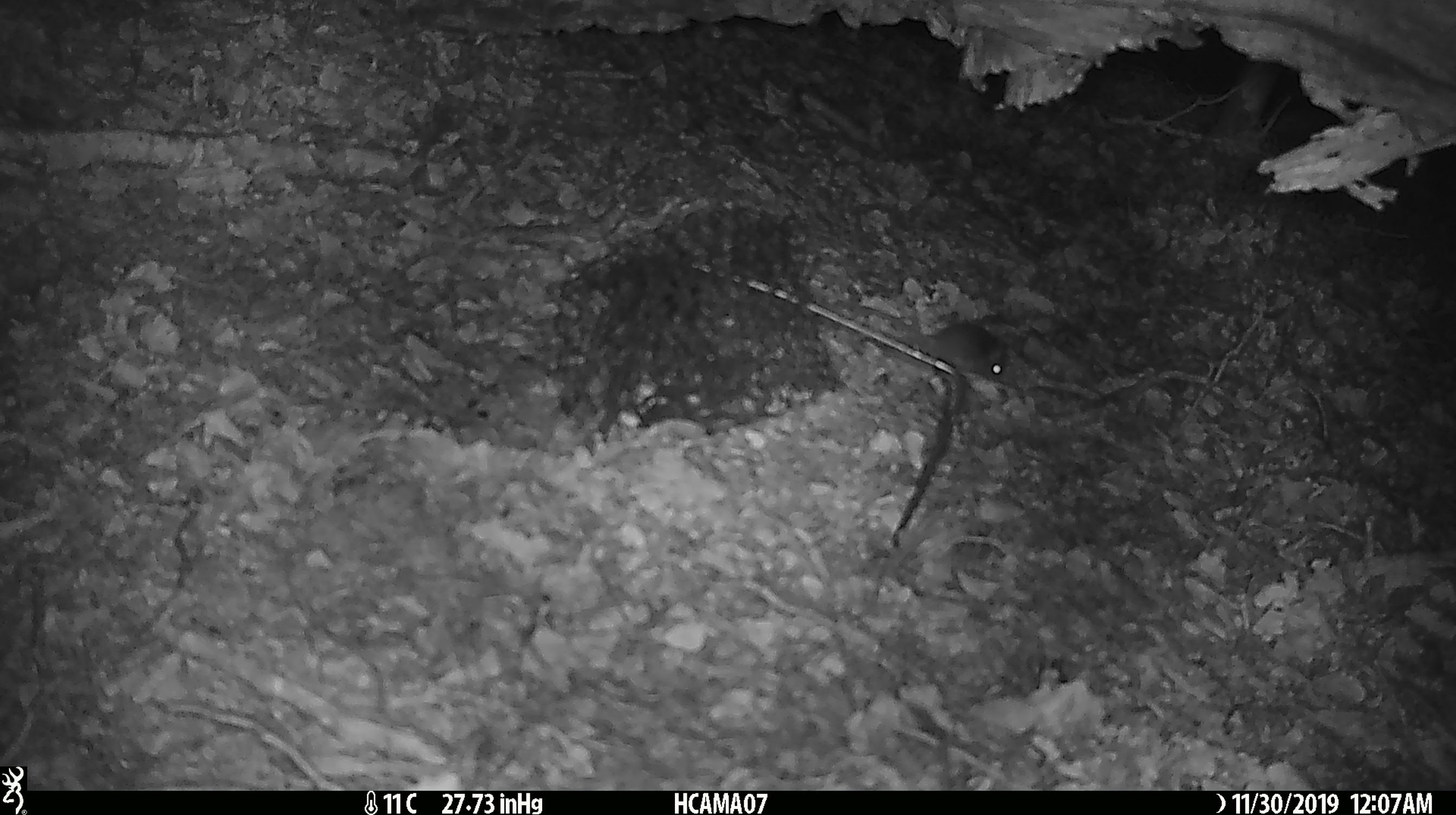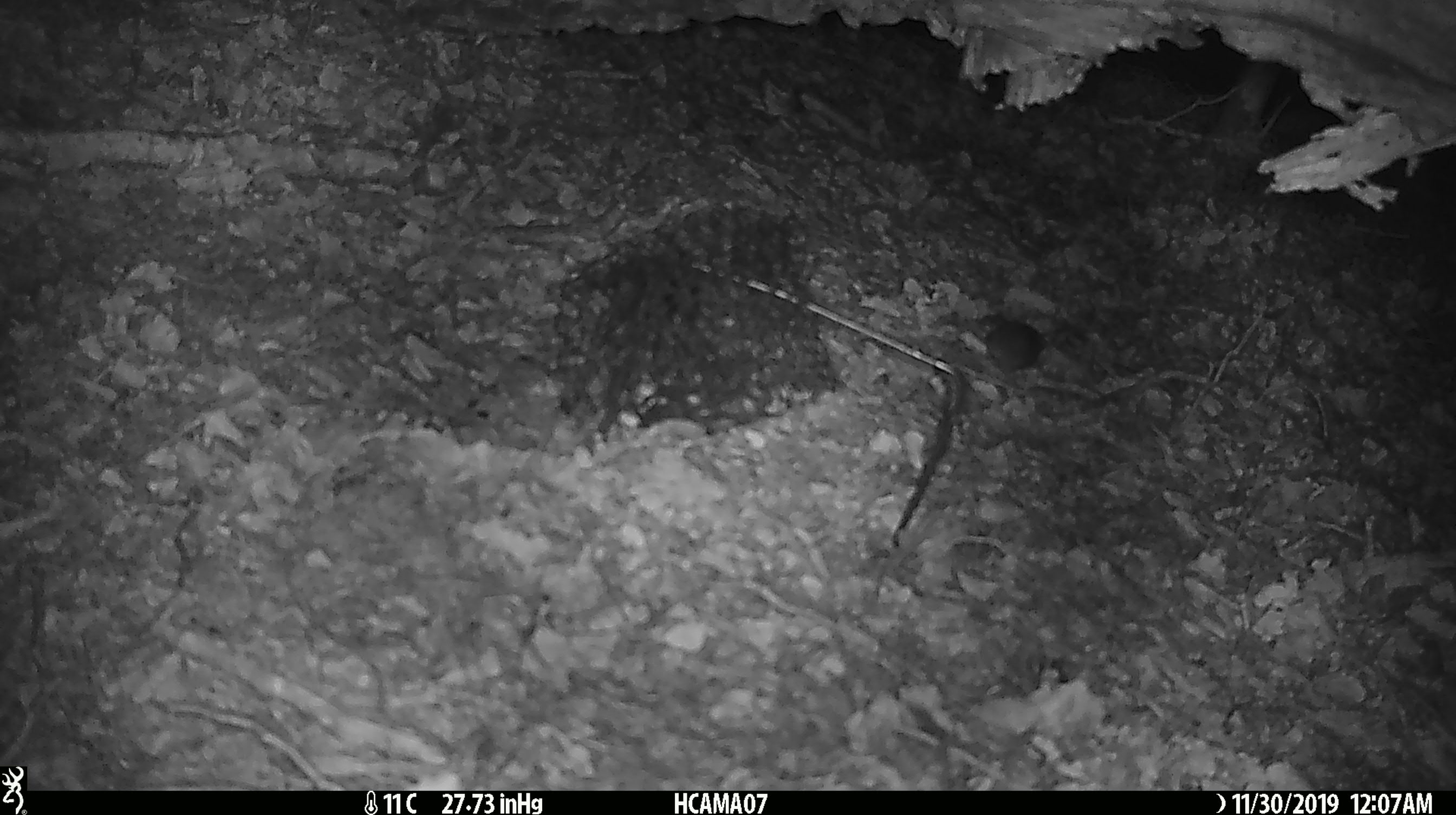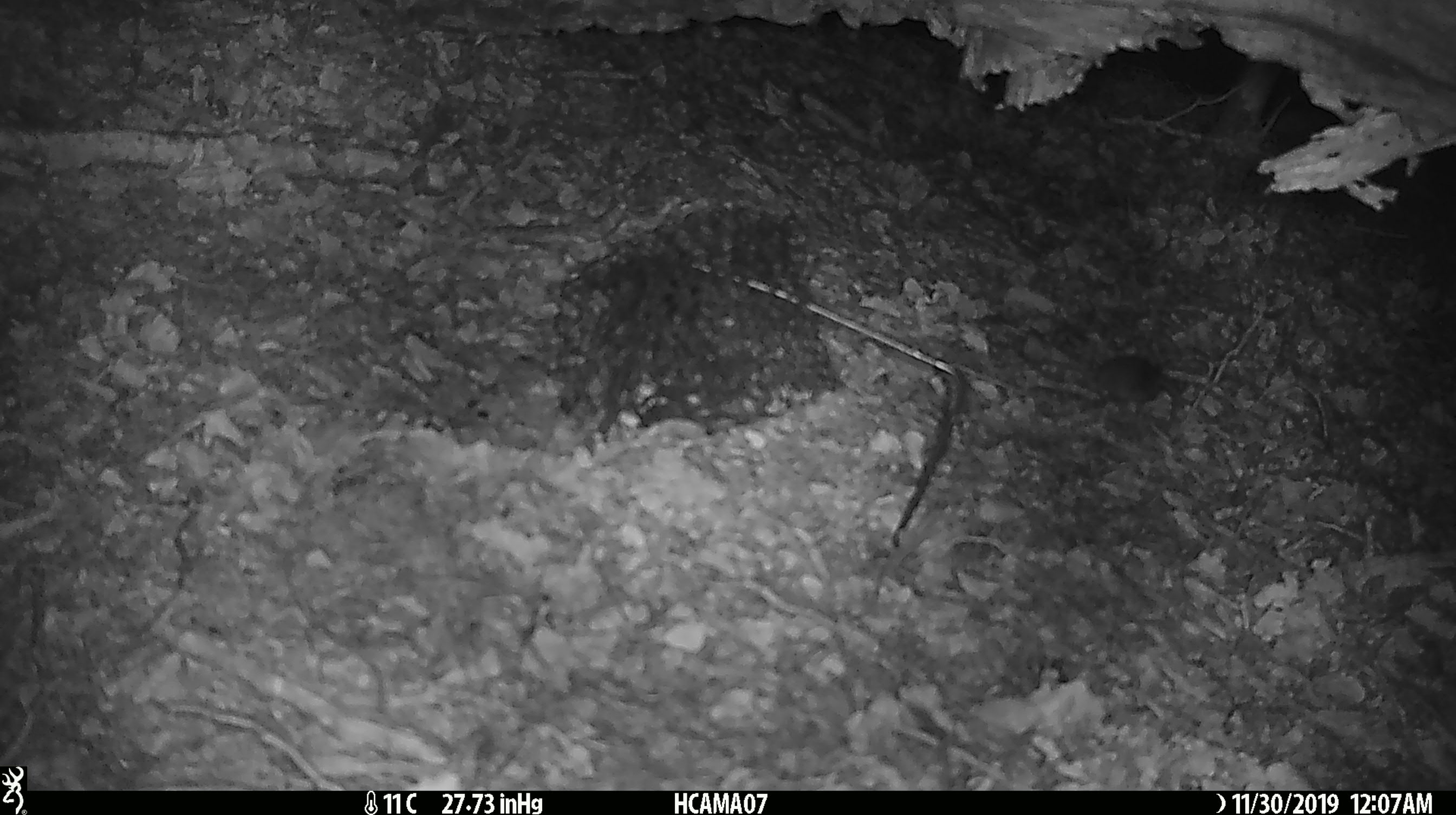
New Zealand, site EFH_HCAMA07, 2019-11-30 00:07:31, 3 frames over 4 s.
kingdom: Animalia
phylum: Chordata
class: Mammalia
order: Rodentia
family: Muridae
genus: Mus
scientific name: Mus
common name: mouse